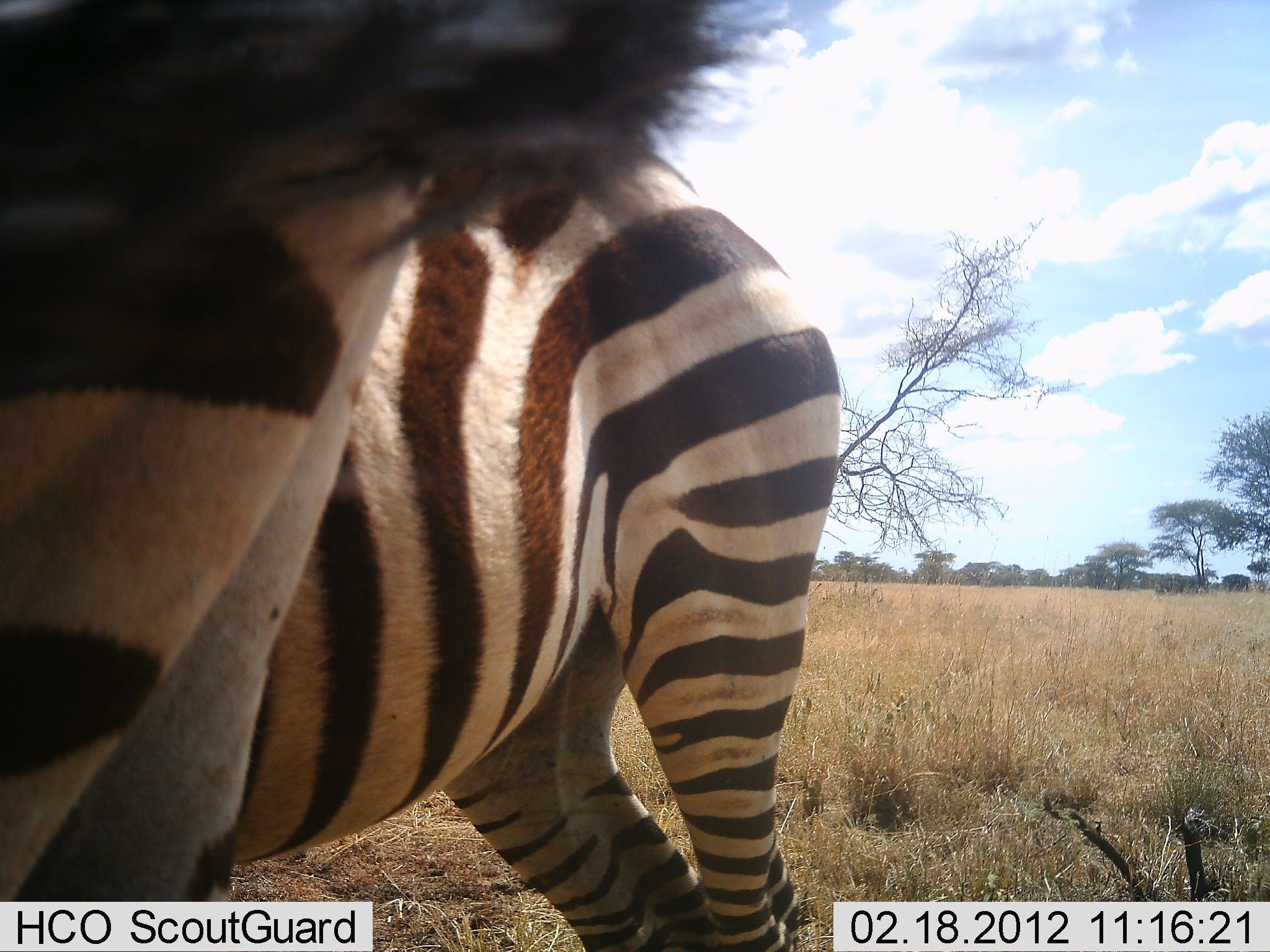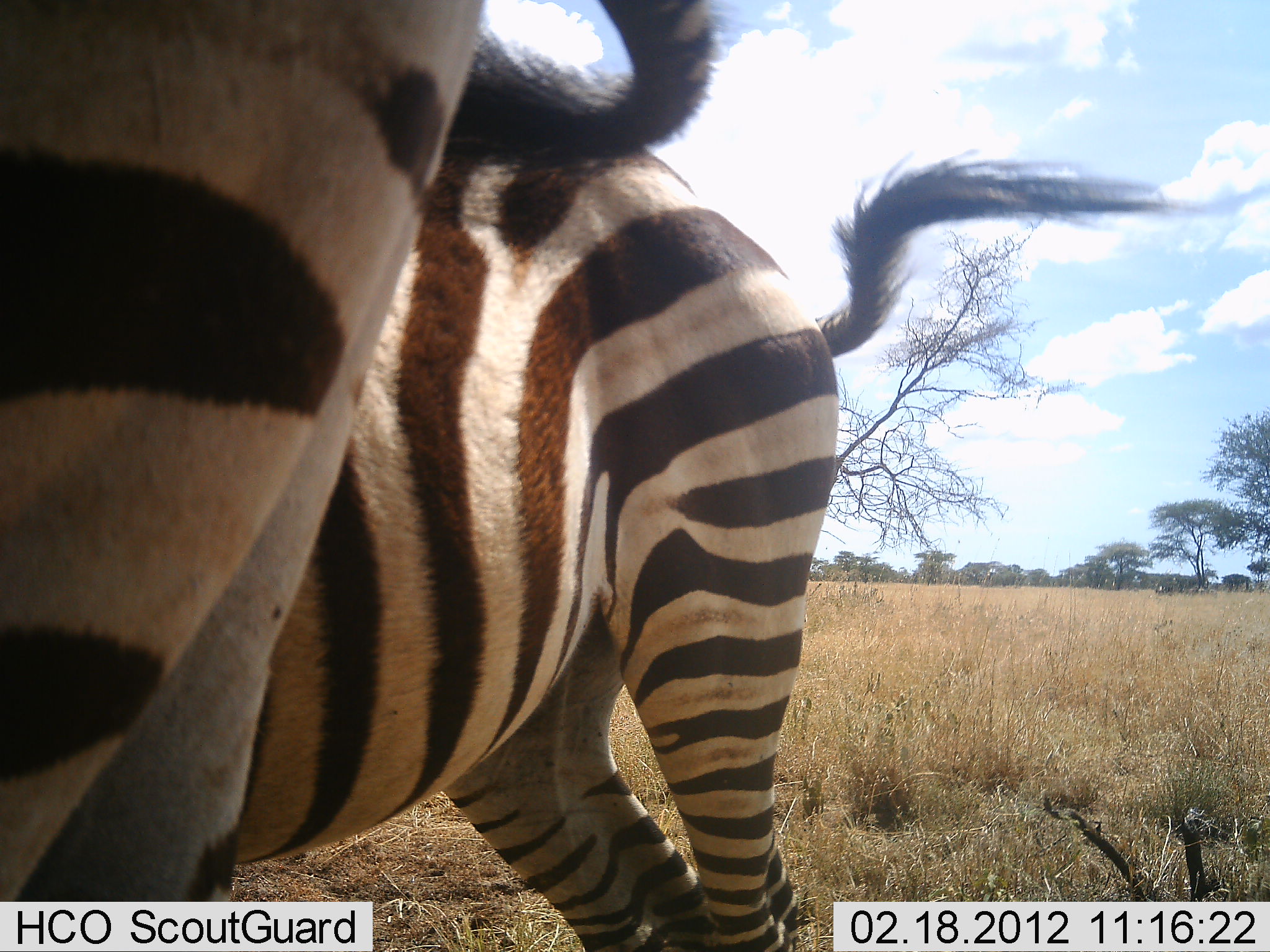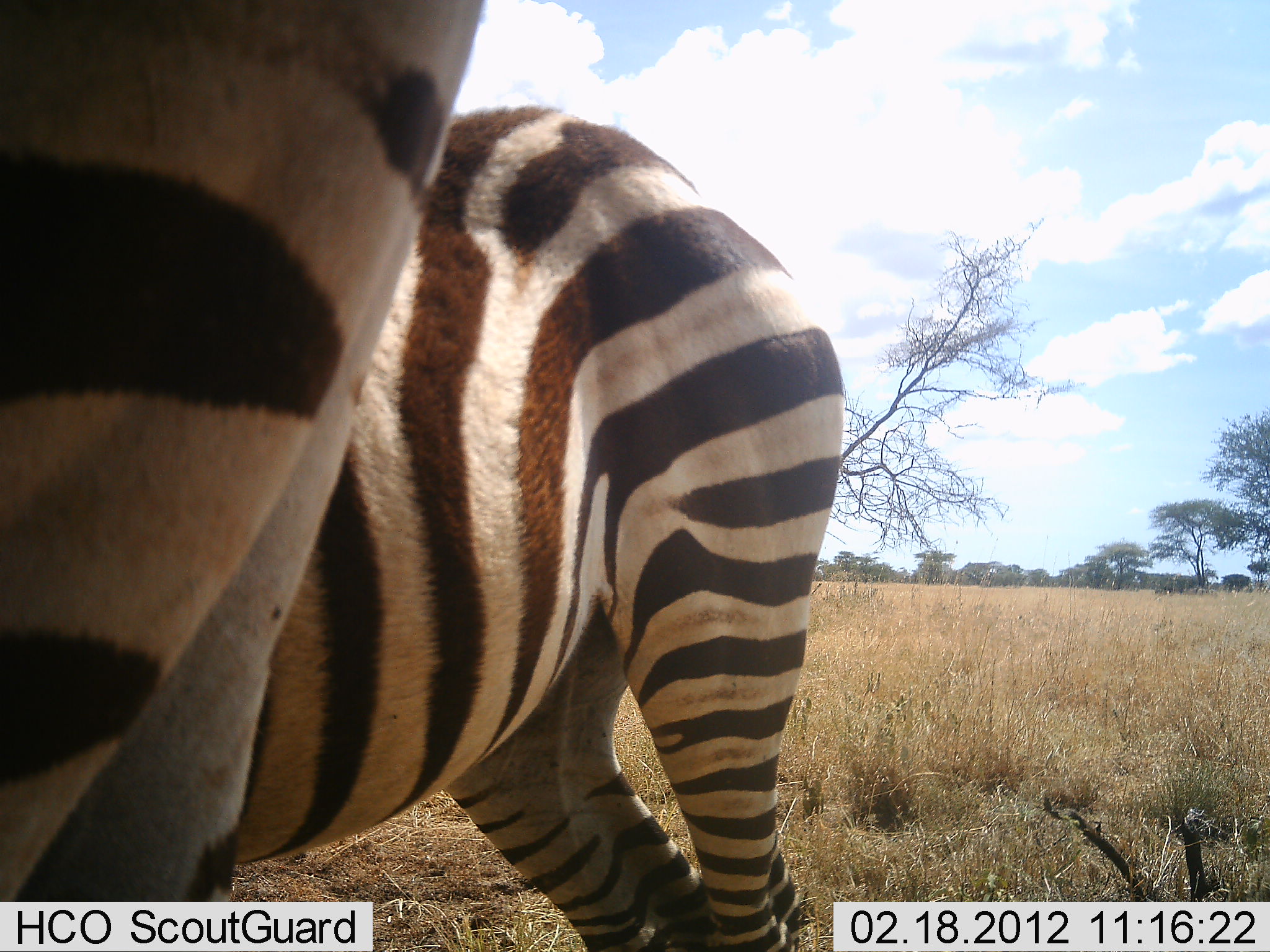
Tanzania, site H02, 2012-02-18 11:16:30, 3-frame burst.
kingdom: Animalia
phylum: Chordata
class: Mammalia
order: Perissodactyla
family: Equidae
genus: Equus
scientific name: Equus quagga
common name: plains zebra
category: zebra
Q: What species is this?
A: Zebra (plains zebra) (Equus quagga).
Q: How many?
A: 2.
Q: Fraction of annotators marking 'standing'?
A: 88%.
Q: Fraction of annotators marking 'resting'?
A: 0%.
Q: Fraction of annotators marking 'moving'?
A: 0%.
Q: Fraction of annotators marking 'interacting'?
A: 0%.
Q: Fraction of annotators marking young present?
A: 0%.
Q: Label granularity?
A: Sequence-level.